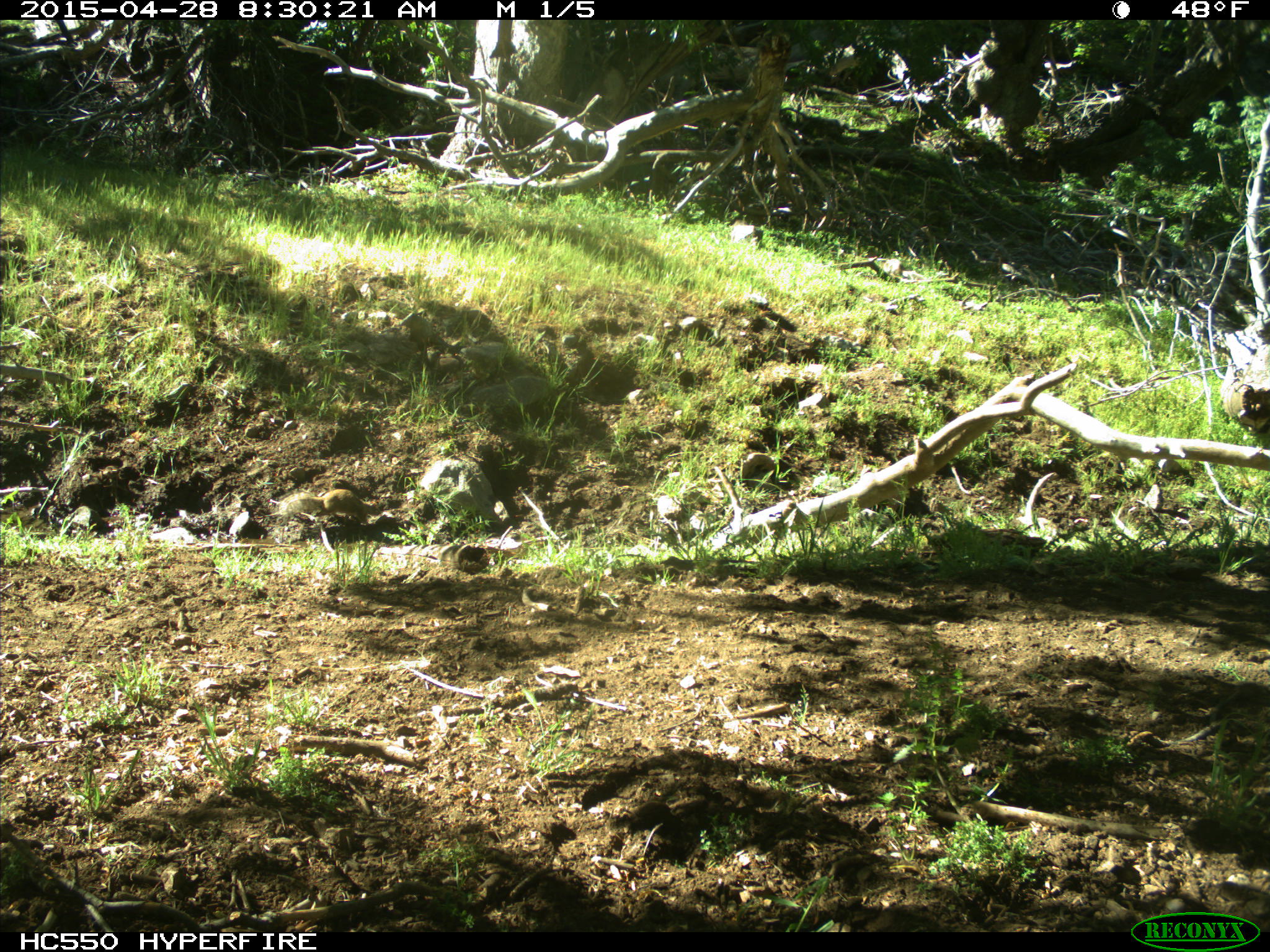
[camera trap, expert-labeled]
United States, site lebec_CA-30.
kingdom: Animalia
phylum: Chordata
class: Mammalia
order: Rodentia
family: Sciuridae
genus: Otospermophilus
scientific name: Otospermophilus beecheyi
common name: california ground squirrel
Otospermophilus beecheyi (california ground squirrel).